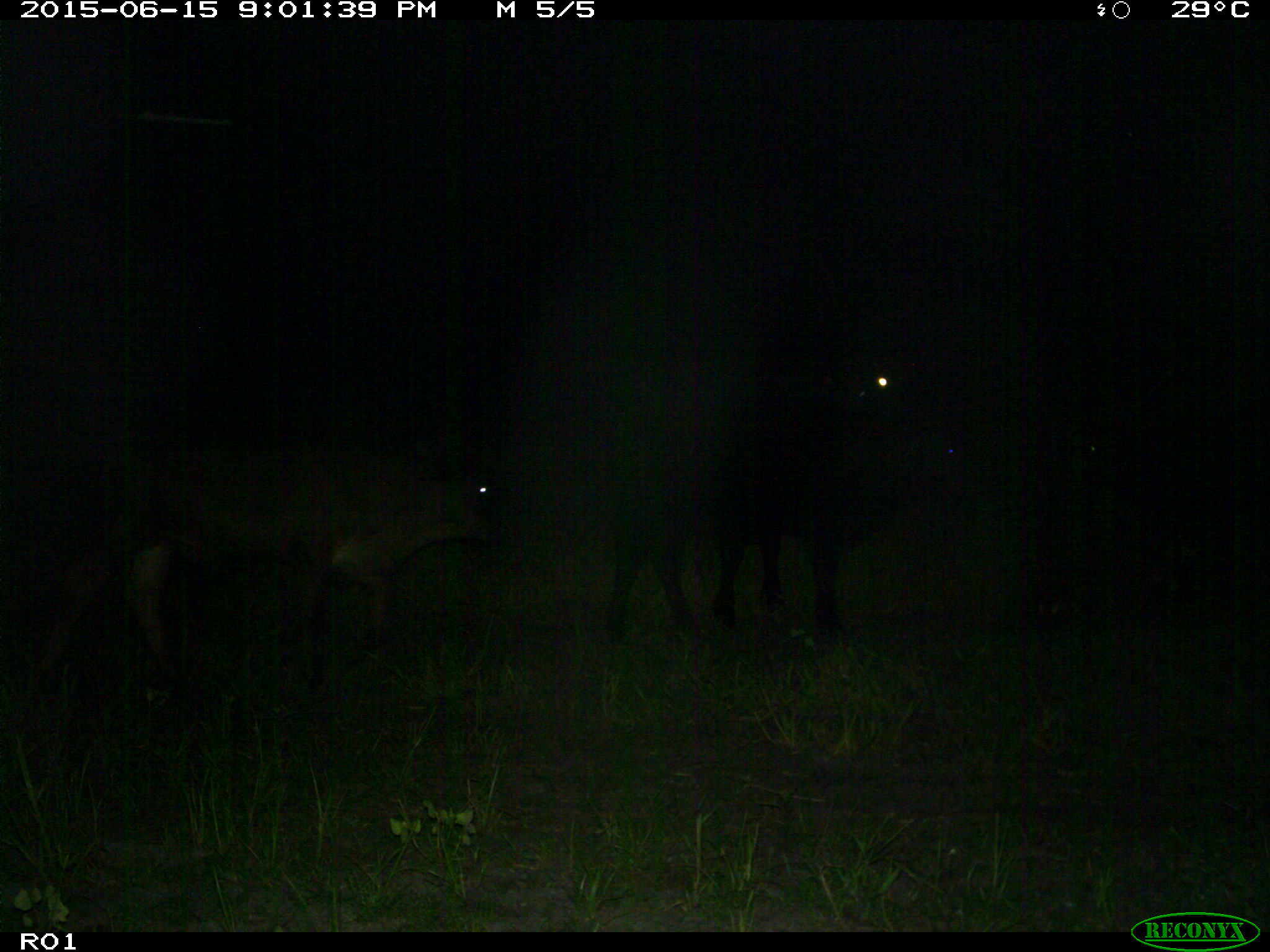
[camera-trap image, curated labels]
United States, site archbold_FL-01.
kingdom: Animalia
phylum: Chordata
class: Mammalia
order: Artiodactyla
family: Bovidae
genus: Bos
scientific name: Bos taurus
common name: domestic cow